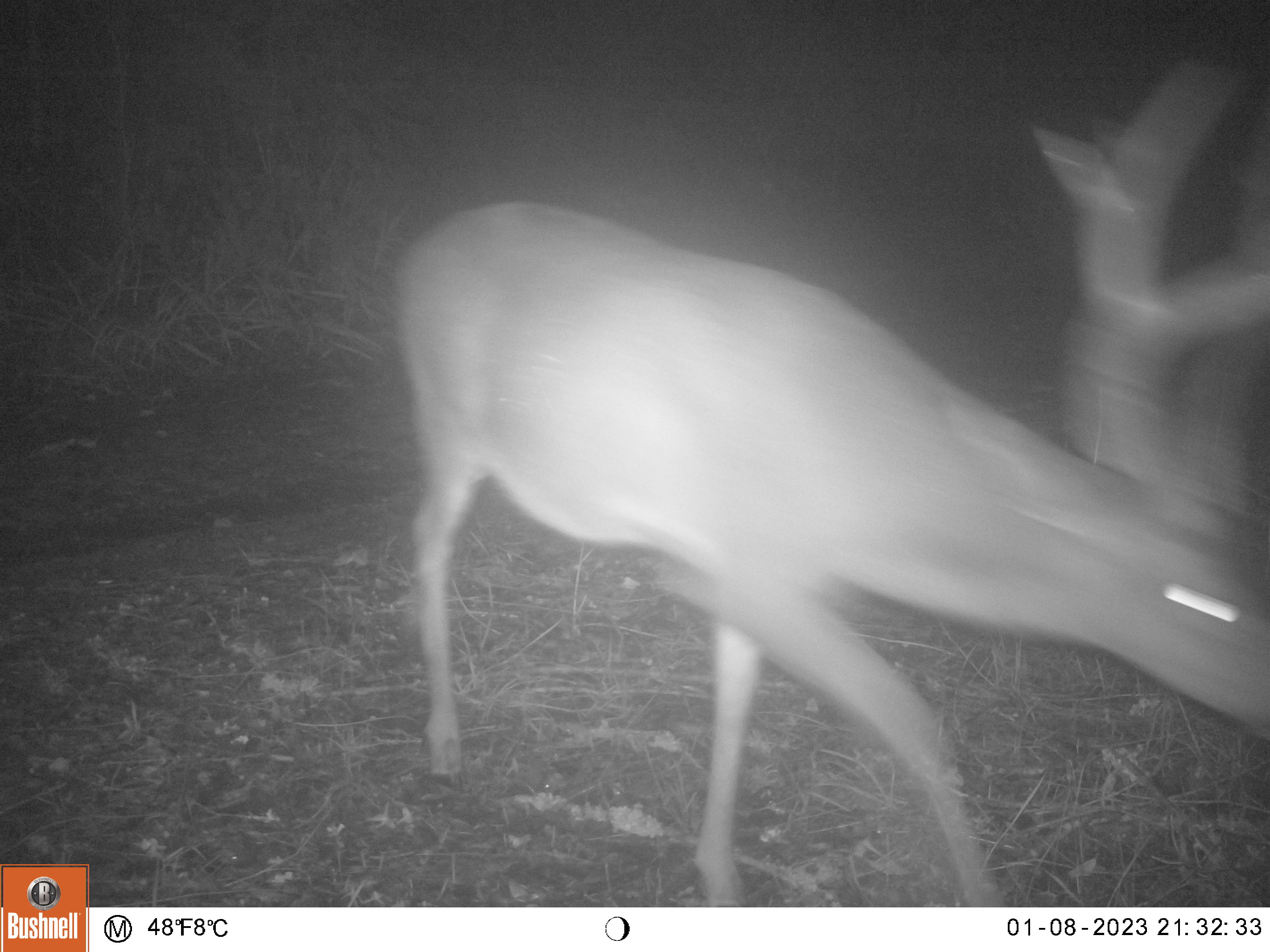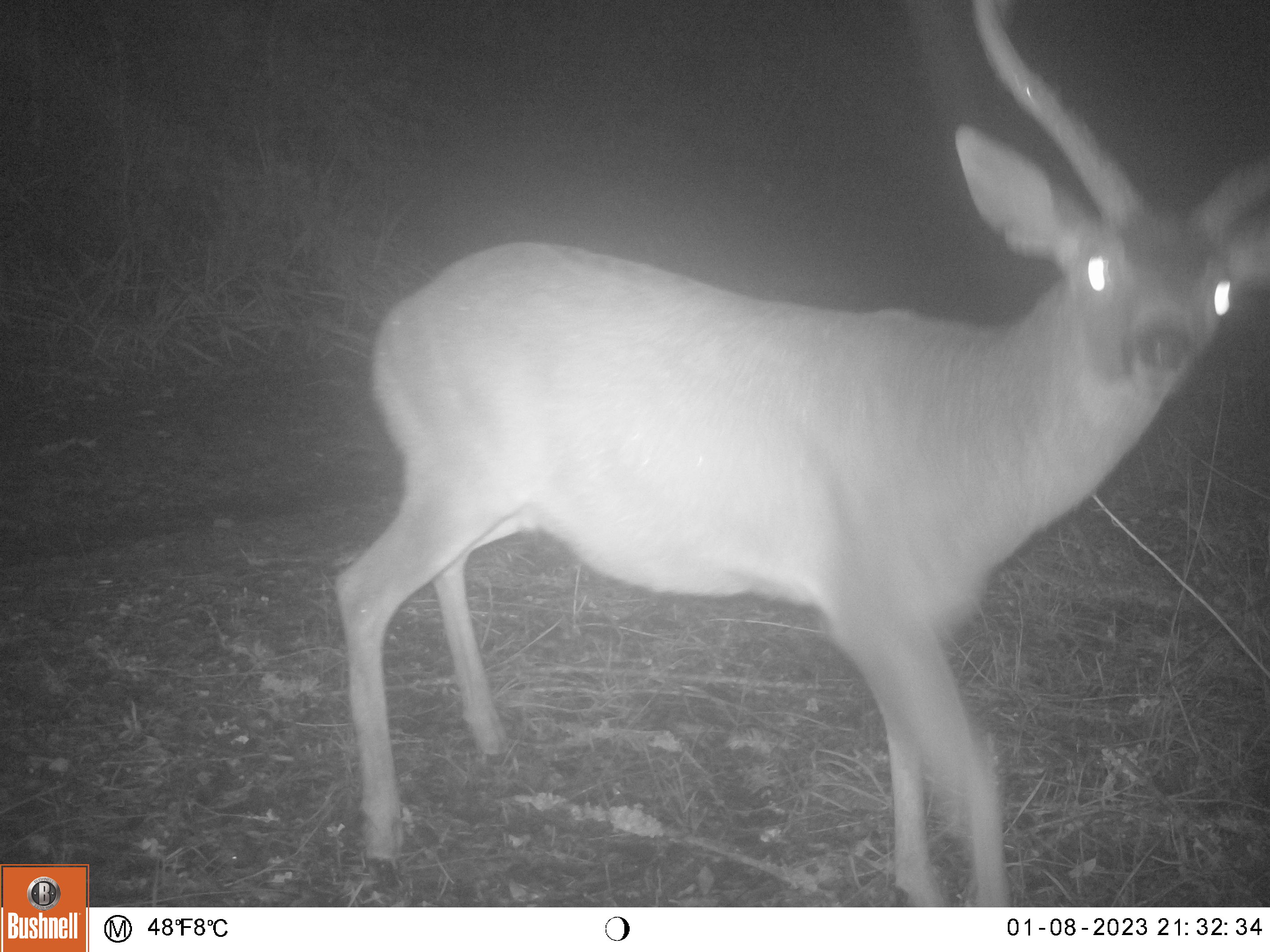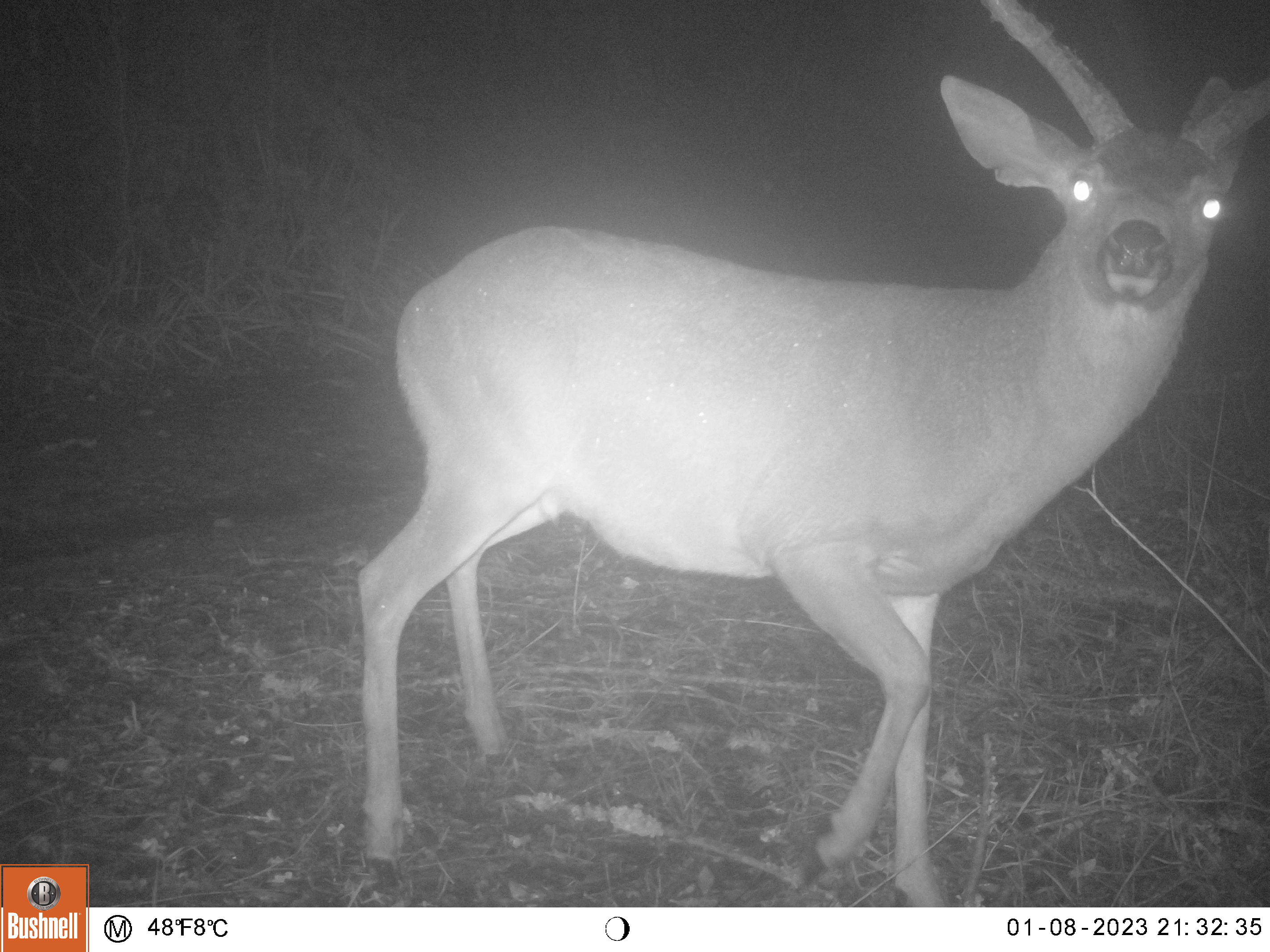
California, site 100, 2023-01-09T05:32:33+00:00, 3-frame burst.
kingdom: Animalia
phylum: Chordata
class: Mammalia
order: Artiodactyla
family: Cervidae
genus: Odocoileus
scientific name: Odocoileus hemionus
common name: mule deer